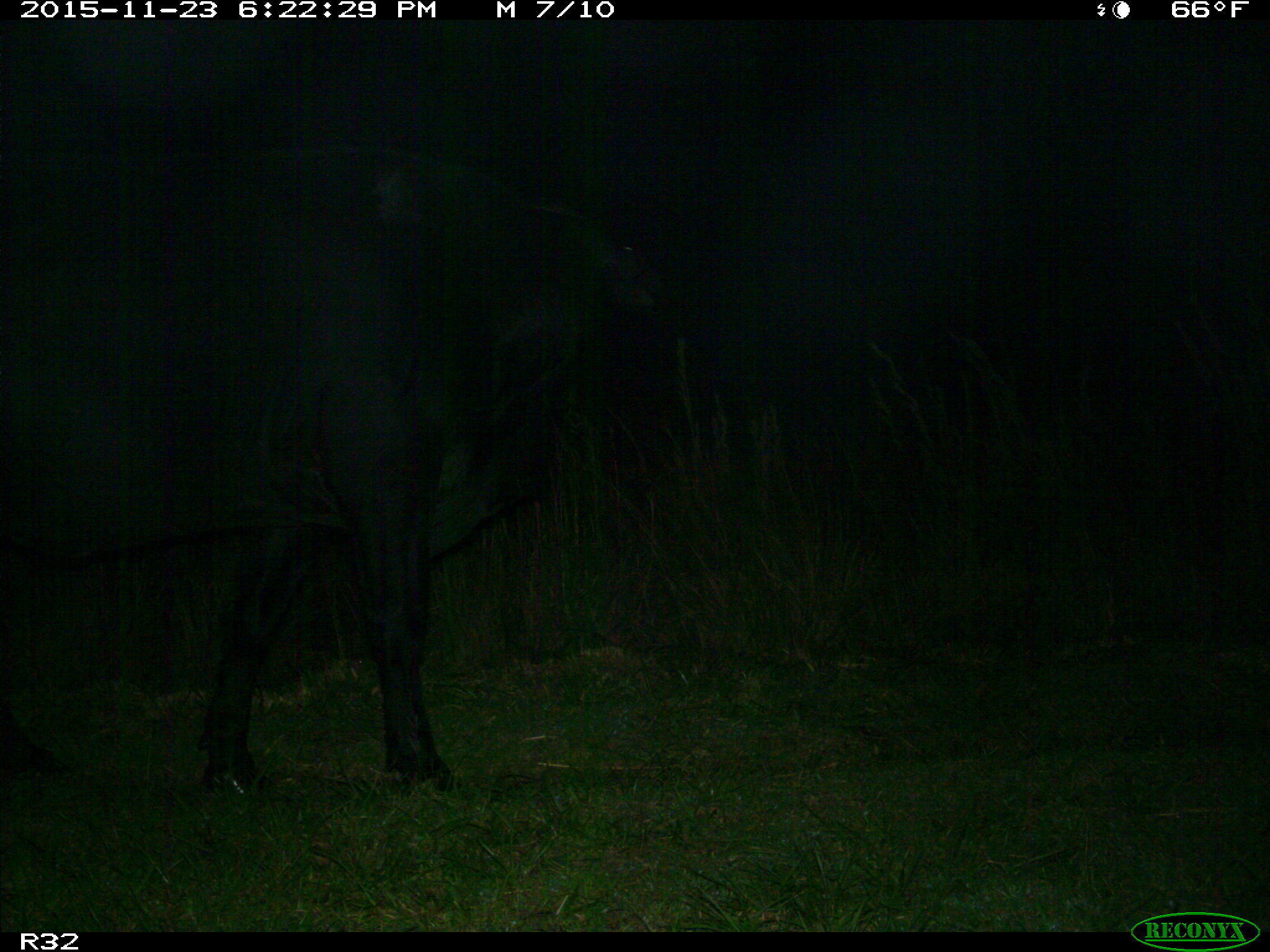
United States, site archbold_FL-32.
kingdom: Animalia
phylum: Chordata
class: Mammalia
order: Artiodactyla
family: Bovidae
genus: Bos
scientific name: Bos taurus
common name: domestic cow